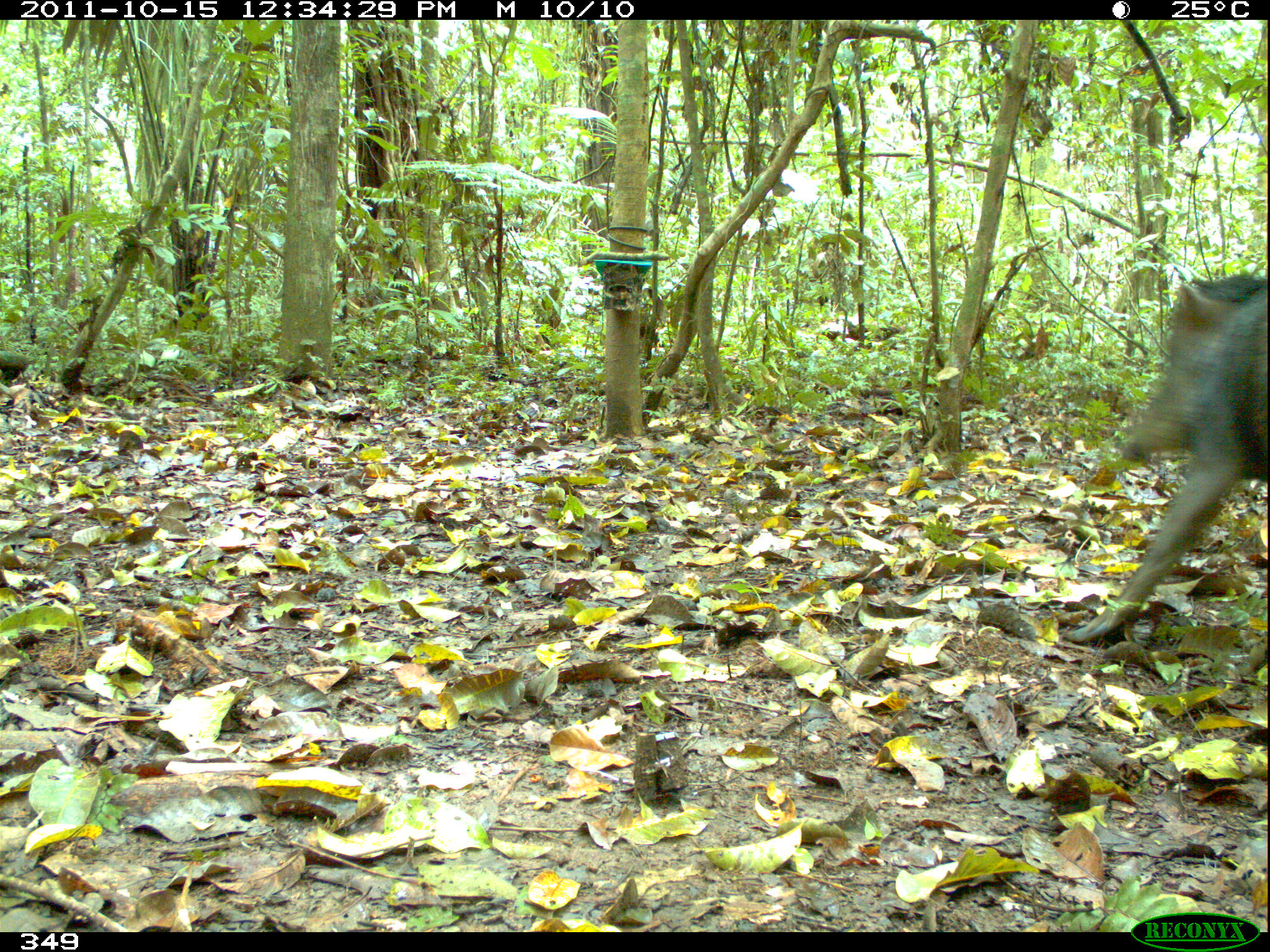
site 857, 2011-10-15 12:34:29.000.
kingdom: Animalia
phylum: Chordata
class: Mammalia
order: Artiodactyla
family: Tayassuidae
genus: Tayassu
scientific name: Tayassu pecari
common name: white-lipped peccary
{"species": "Tayassu pecari (white-lipped peccary)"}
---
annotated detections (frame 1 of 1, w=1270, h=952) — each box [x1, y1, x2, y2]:
tayassu pecari: [1058, 271, 1270, 645]